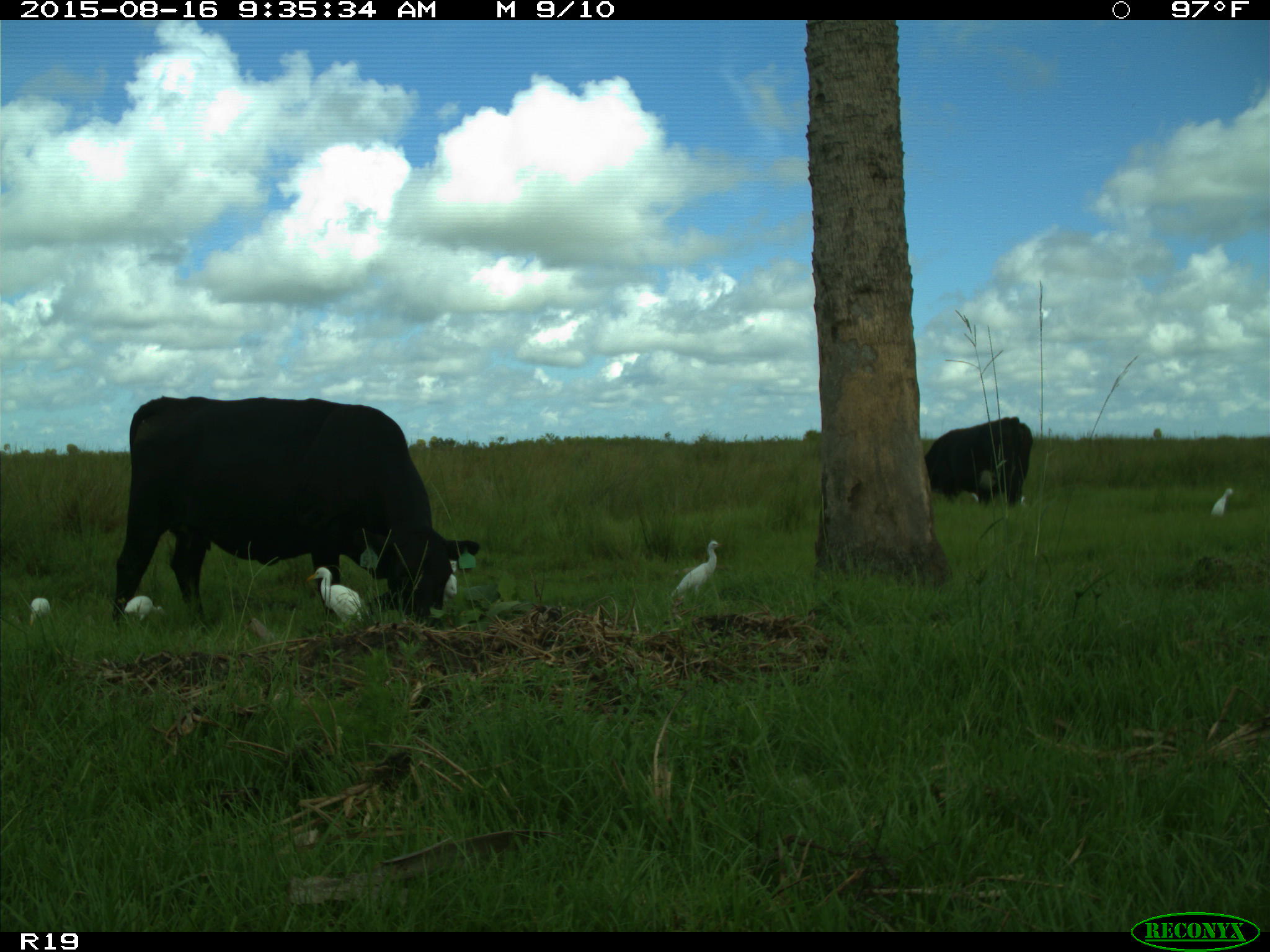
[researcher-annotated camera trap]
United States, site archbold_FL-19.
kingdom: Animalia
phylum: Chordata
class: Mammalia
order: Artiodactyla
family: Bovidae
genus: Bos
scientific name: Bos taurus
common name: domestic cow